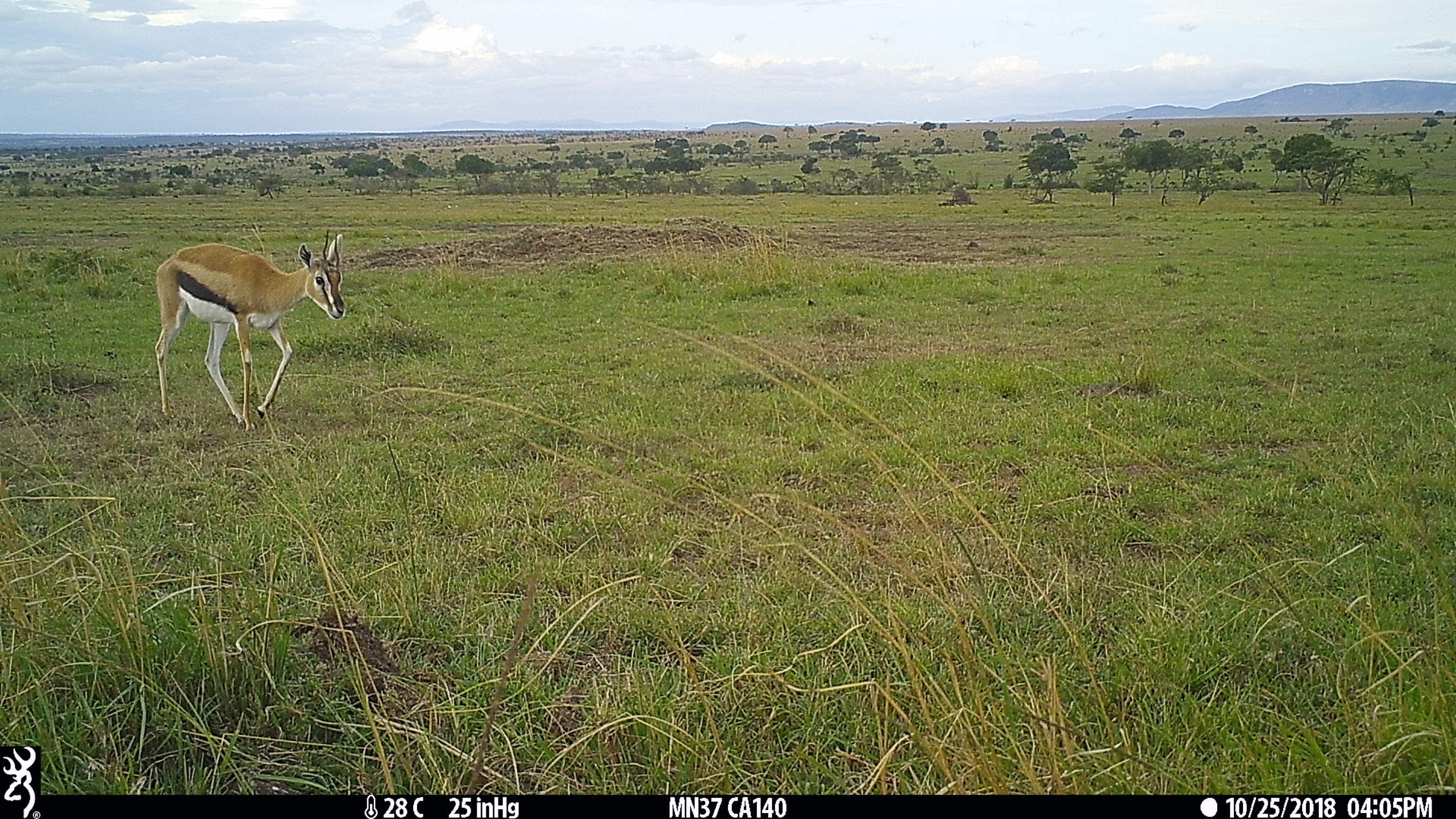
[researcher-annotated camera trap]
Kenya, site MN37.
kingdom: Animalia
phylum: Chordata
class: Mammalia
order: Artiodactyla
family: Bovidae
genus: Eudorcas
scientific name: Eudorcas thomsonii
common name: thomon's gazelle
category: gazelle thomsons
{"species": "gazelle thomsons (thomon's gazelle) (Eudorcas thomsonii)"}